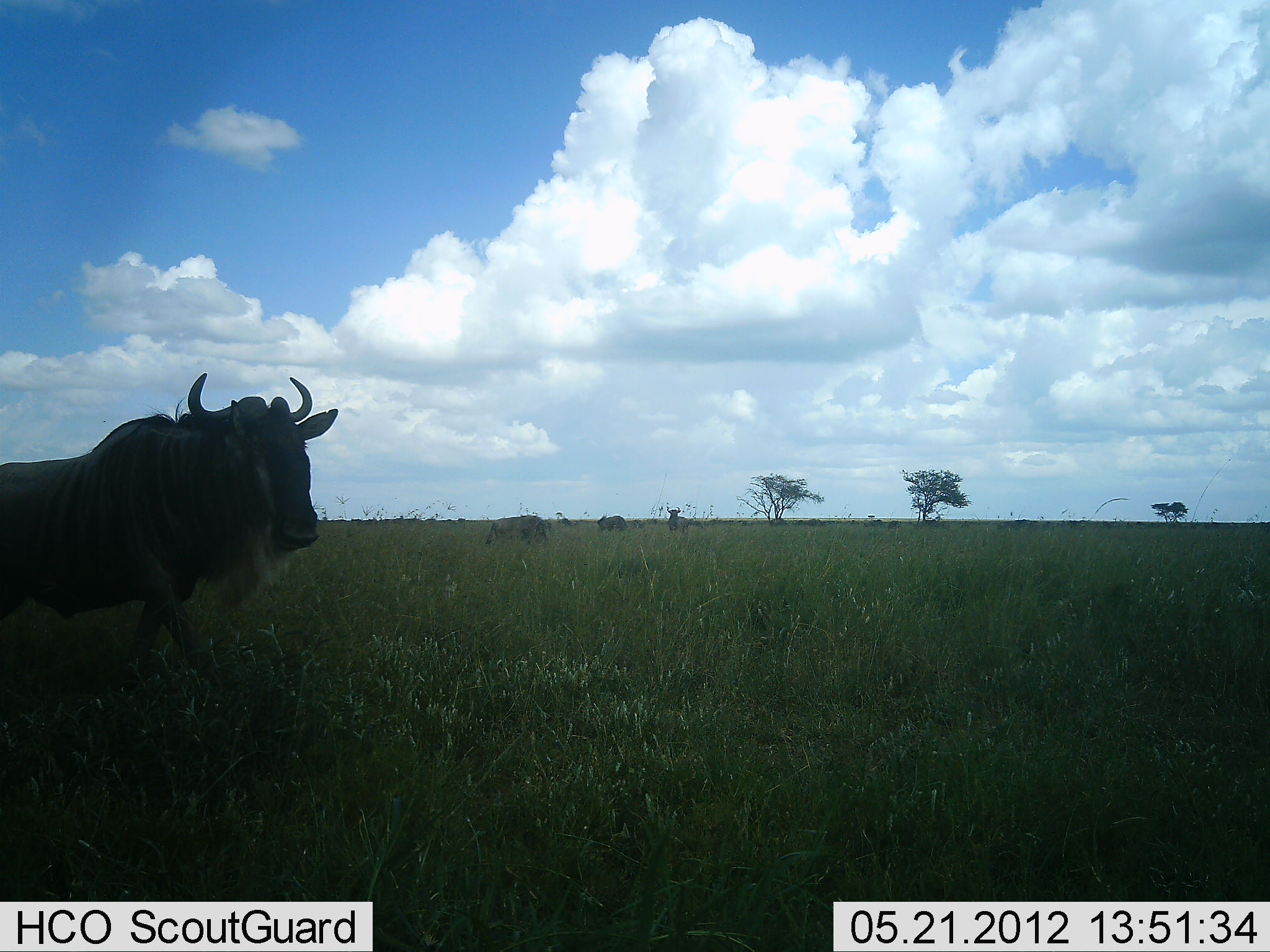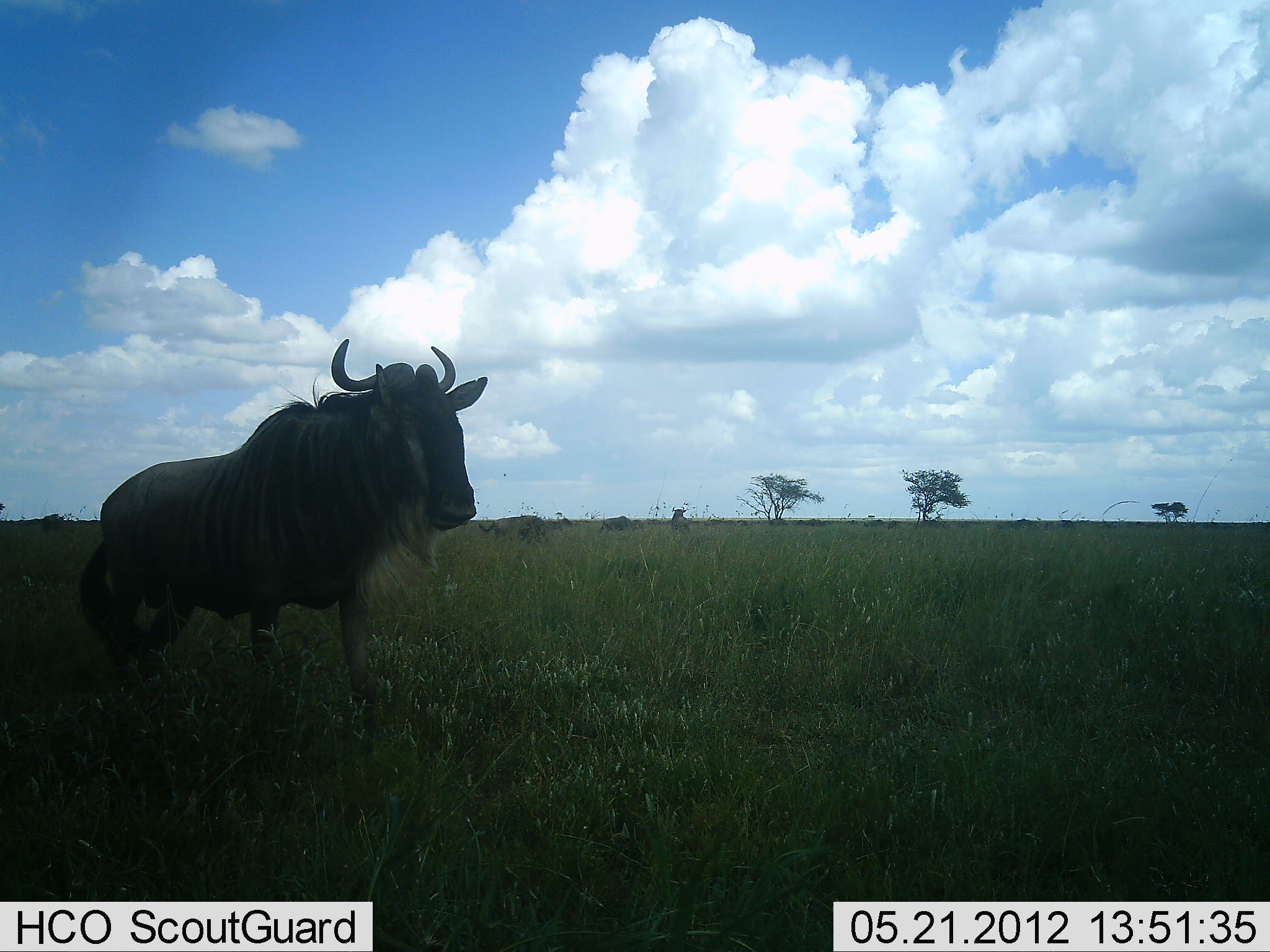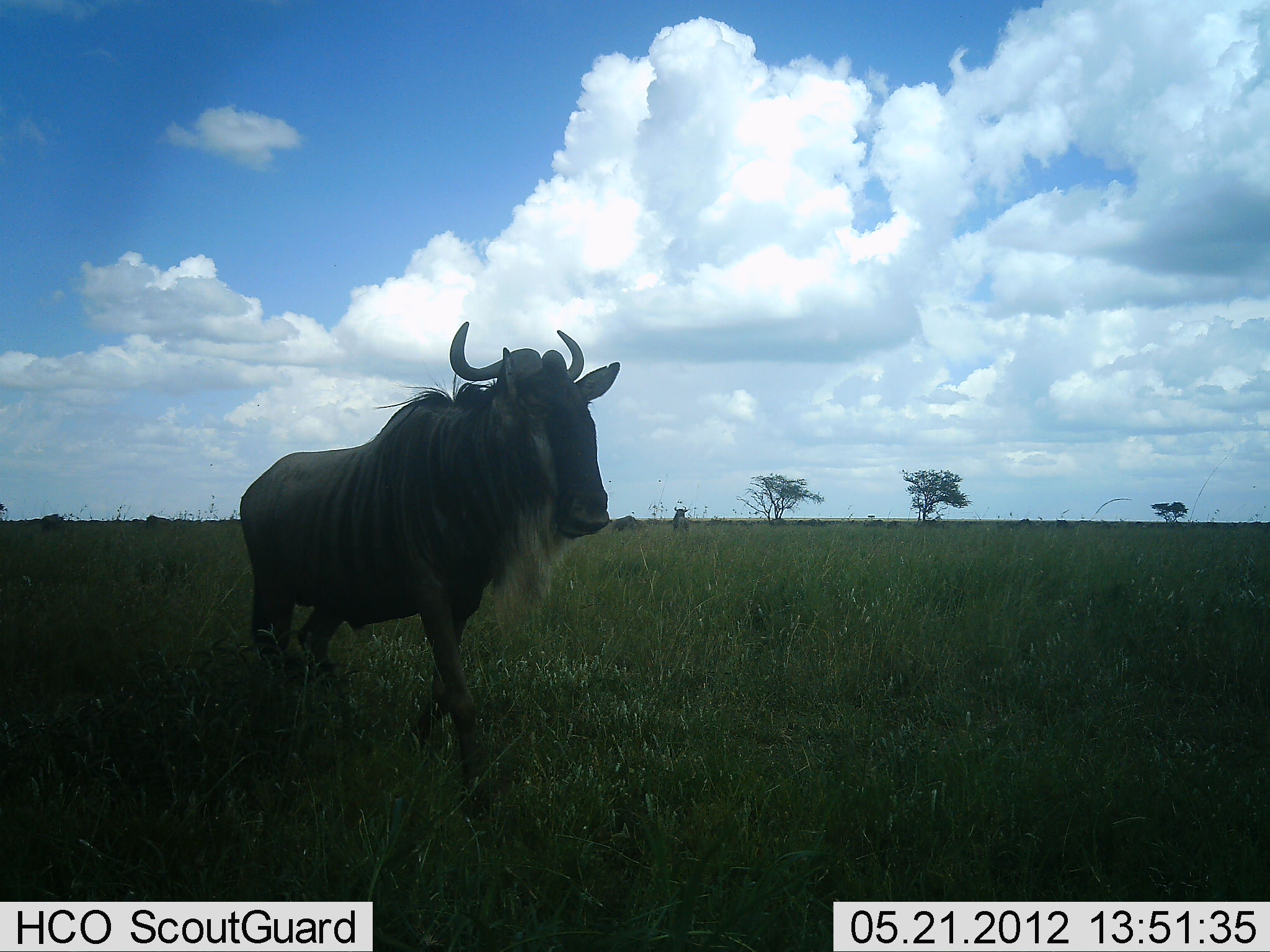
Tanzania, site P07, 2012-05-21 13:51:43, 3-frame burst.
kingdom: Animalia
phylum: Chordata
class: Mammalia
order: Artiodactyla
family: Bovidae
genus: Connochaetes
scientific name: Connochaetes taurinus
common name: blue wildebeest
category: wildebeest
Wildebeest (blue wildebeest) (Connochaetes taurinus), count 1. Behavior (volunteer vote fractions): standing 29%, resting 0%, moving 86%, interacting 0%. Young present (vote fraction): 0%. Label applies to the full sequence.